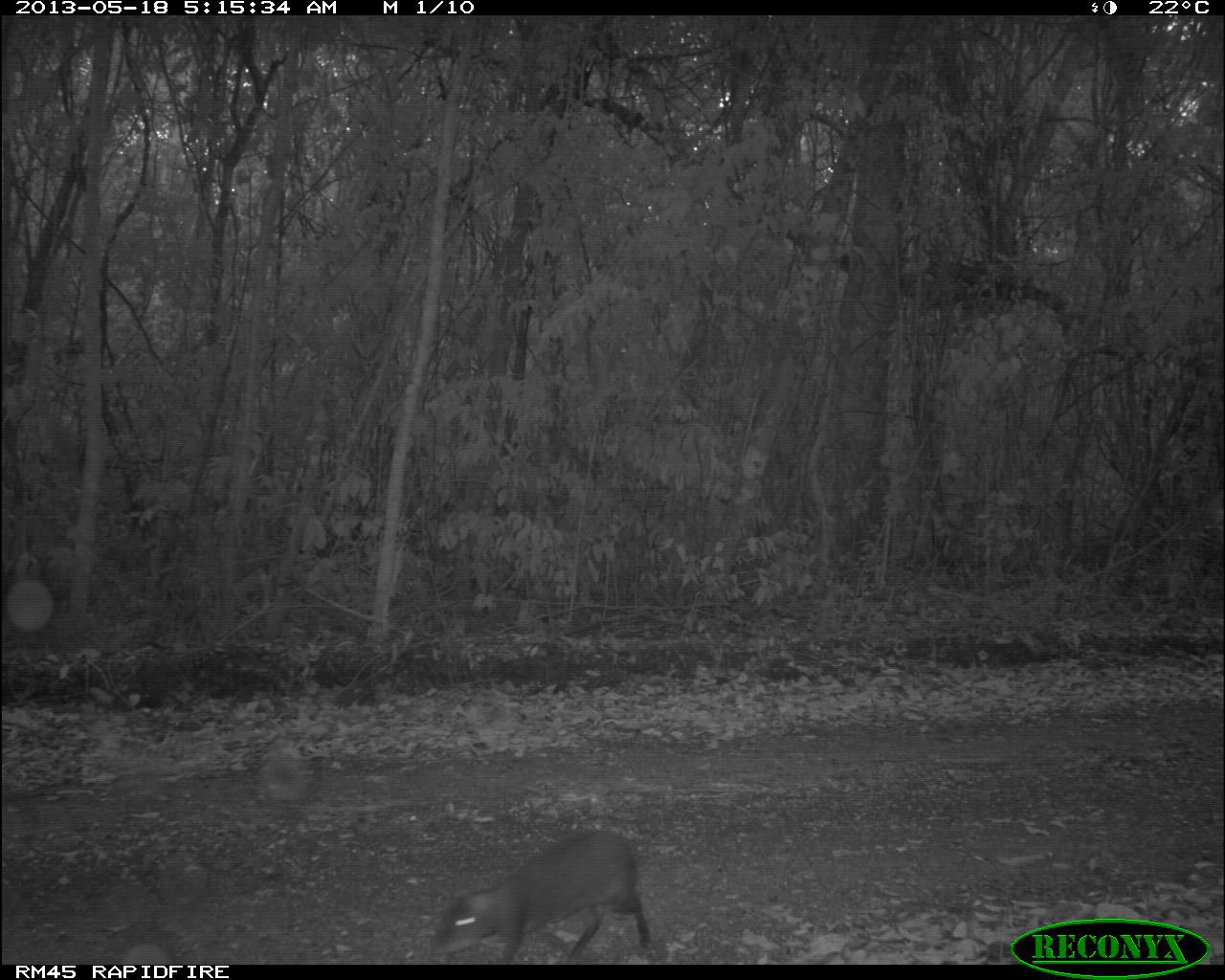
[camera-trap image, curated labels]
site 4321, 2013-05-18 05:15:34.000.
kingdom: Animalia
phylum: Chordata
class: Mammalia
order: Rodentia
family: Dasyproctidae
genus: Dasyprocta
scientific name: Dasyprocta punctata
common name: central american agouti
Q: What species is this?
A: Dasyprocta punctata (central american agouti).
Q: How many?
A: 1.